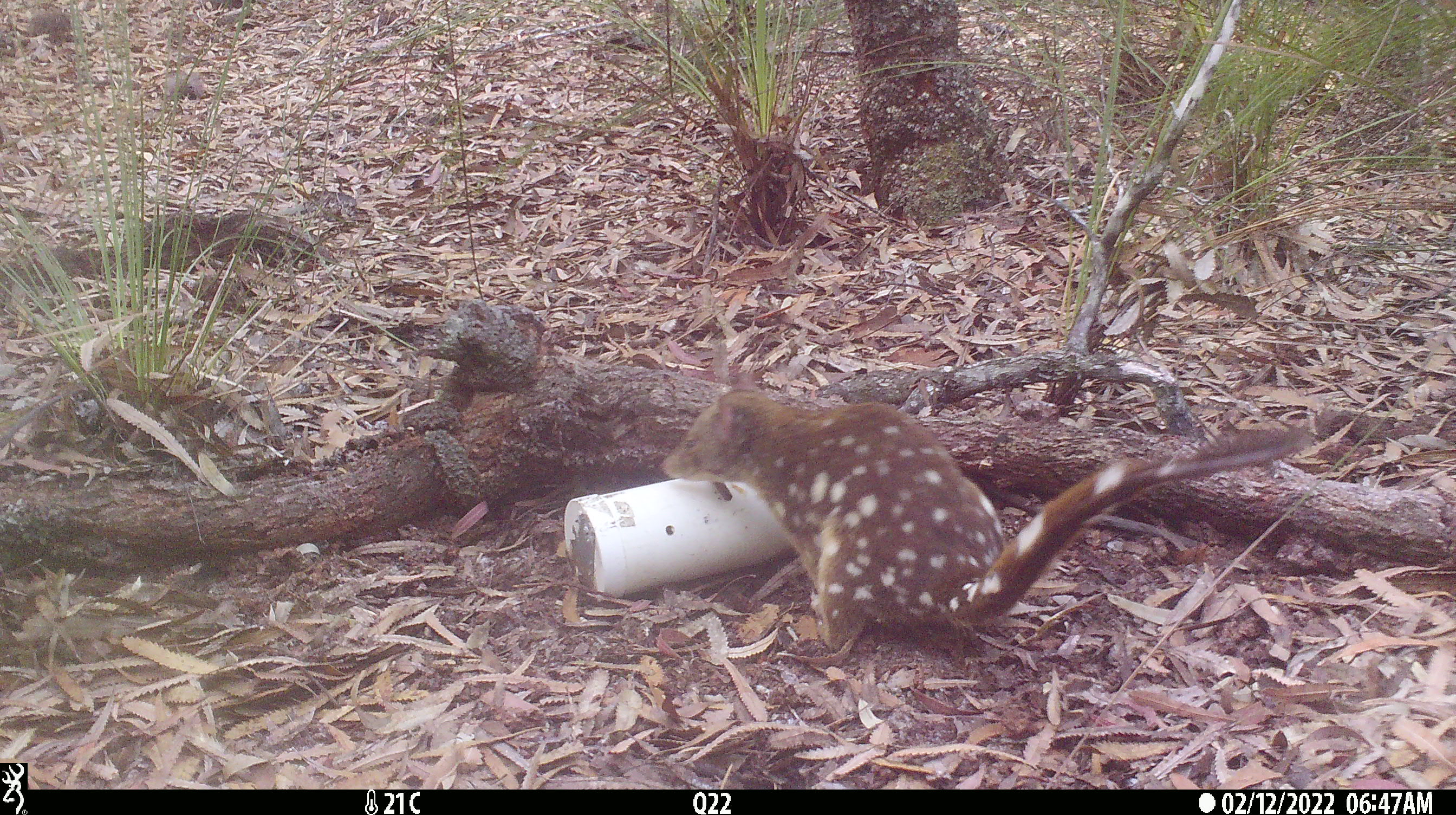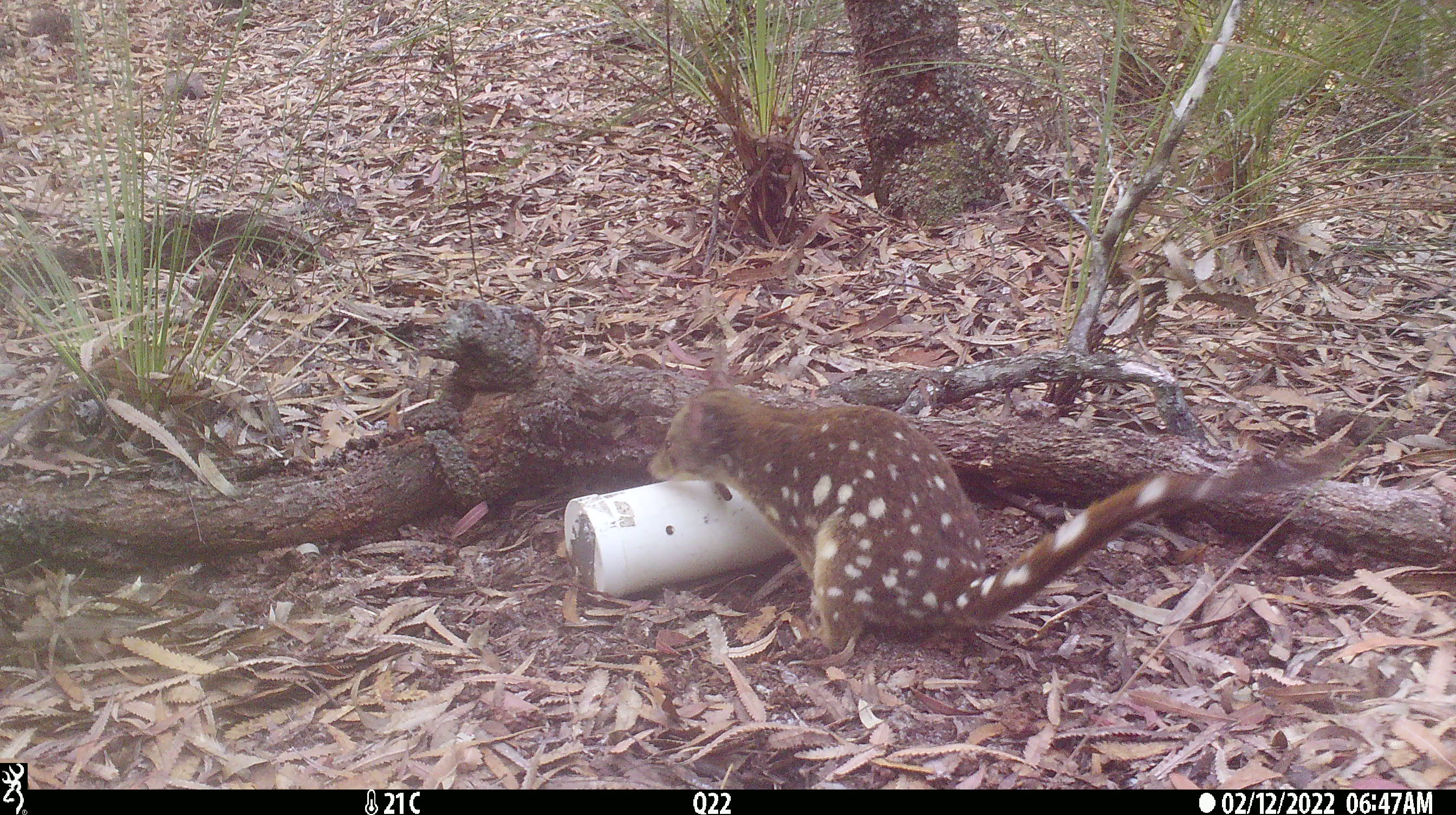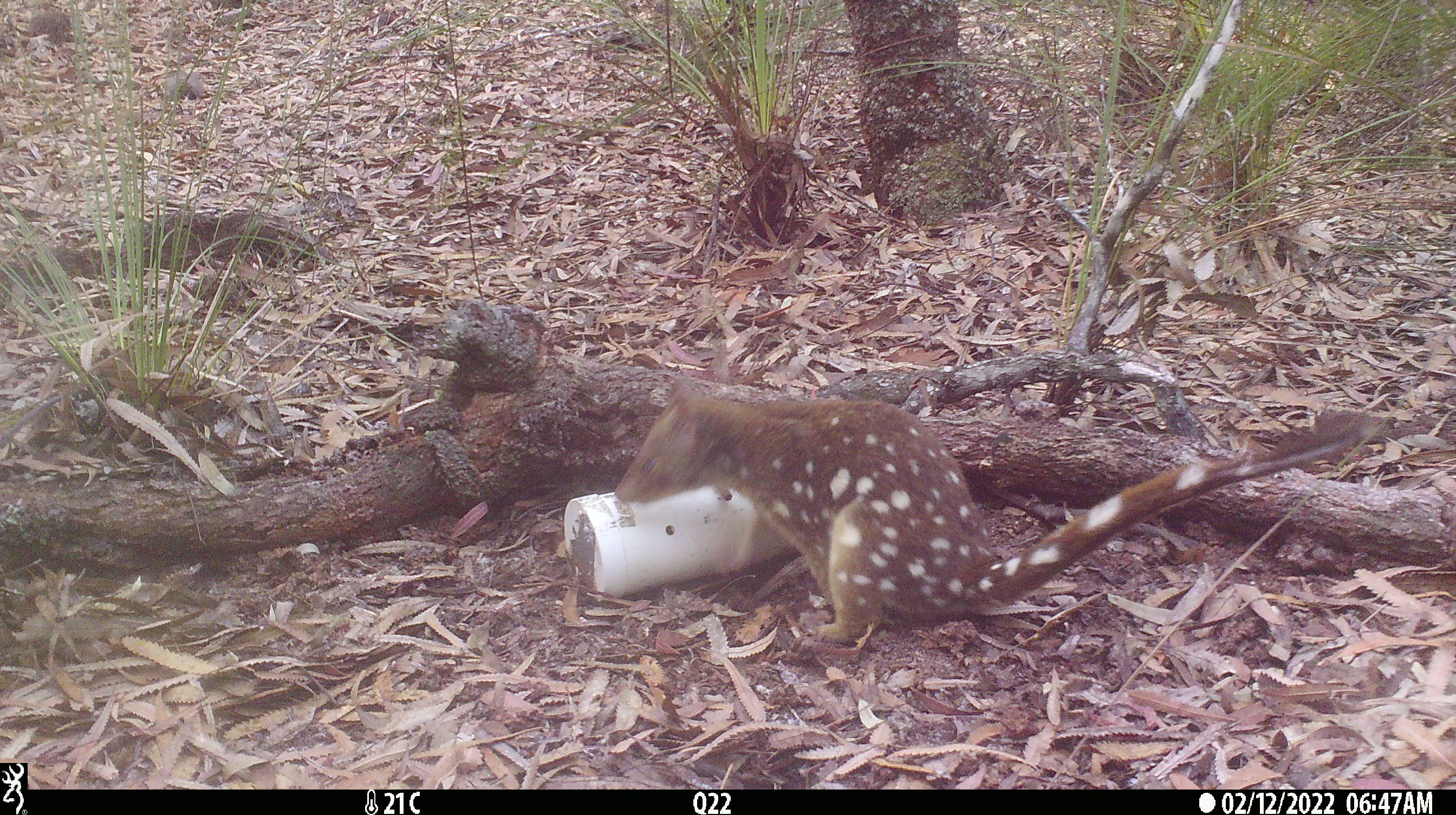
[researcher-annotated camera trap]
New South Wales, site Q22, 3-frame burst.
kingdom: Animalia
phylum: Chordata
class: Mammalia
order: Dasyuromorphia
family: Dasyuridae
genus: Dasyurus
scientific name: Dasyurus maculatus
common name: spotted-tailed quoll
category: quoll